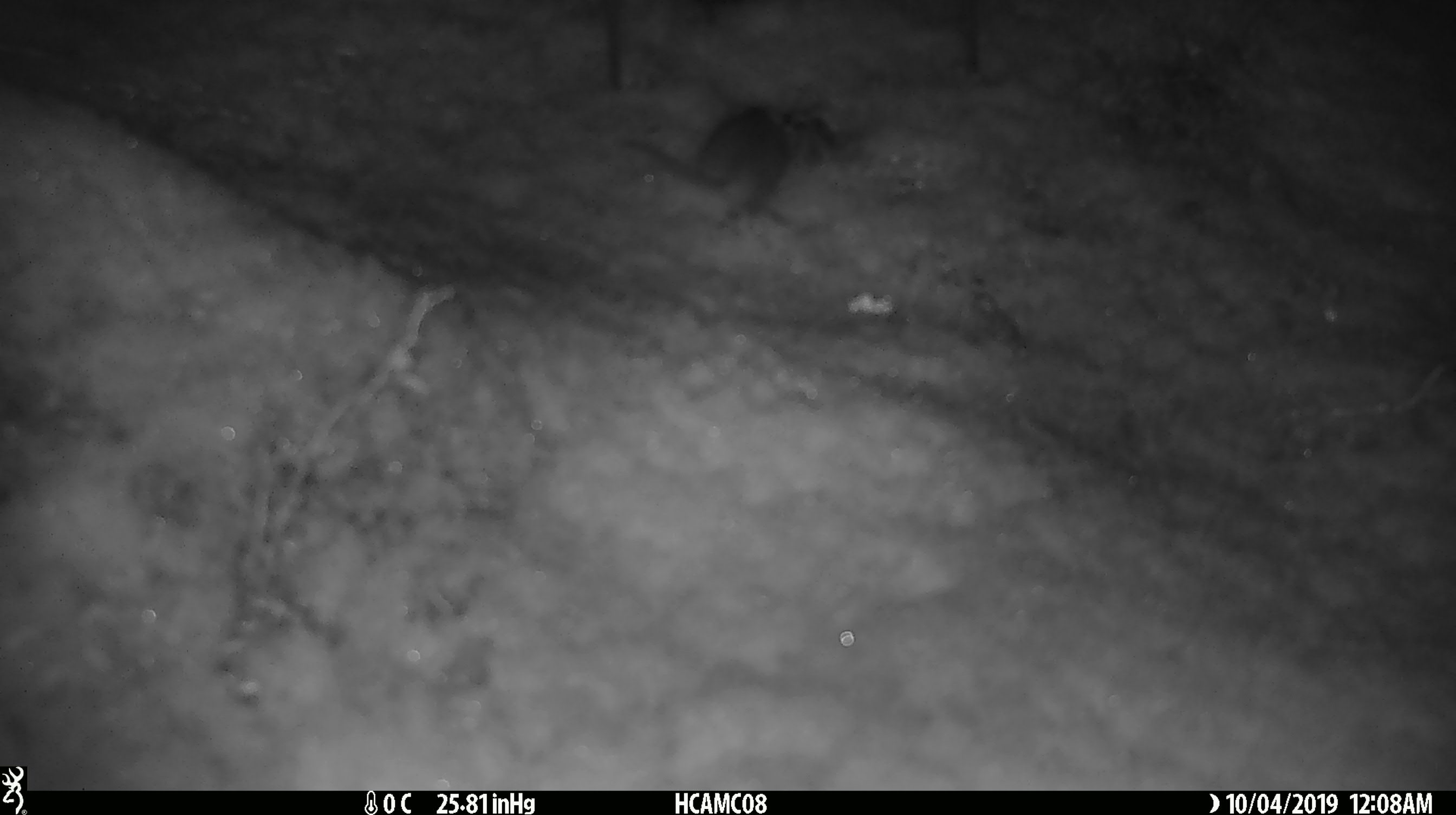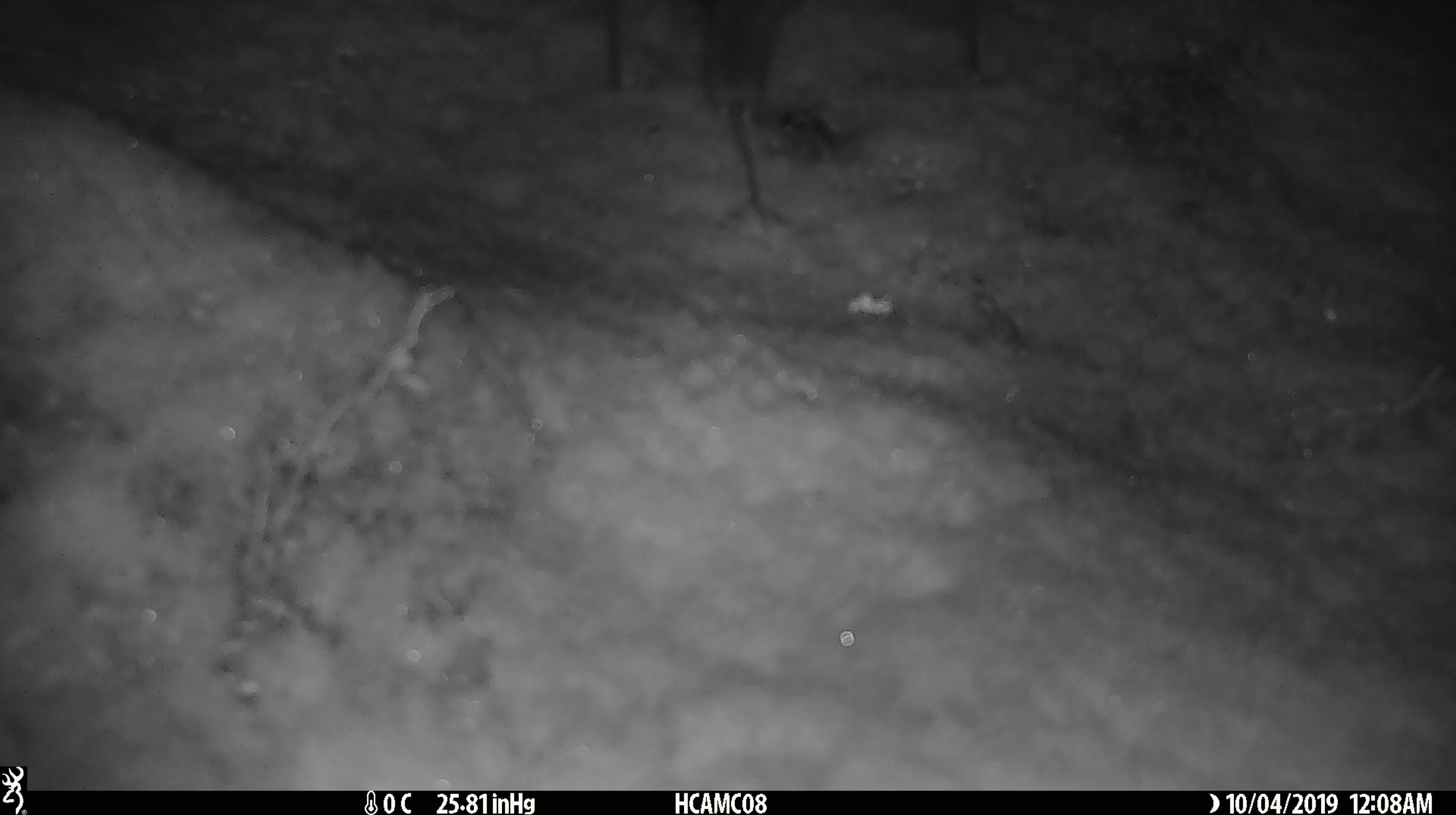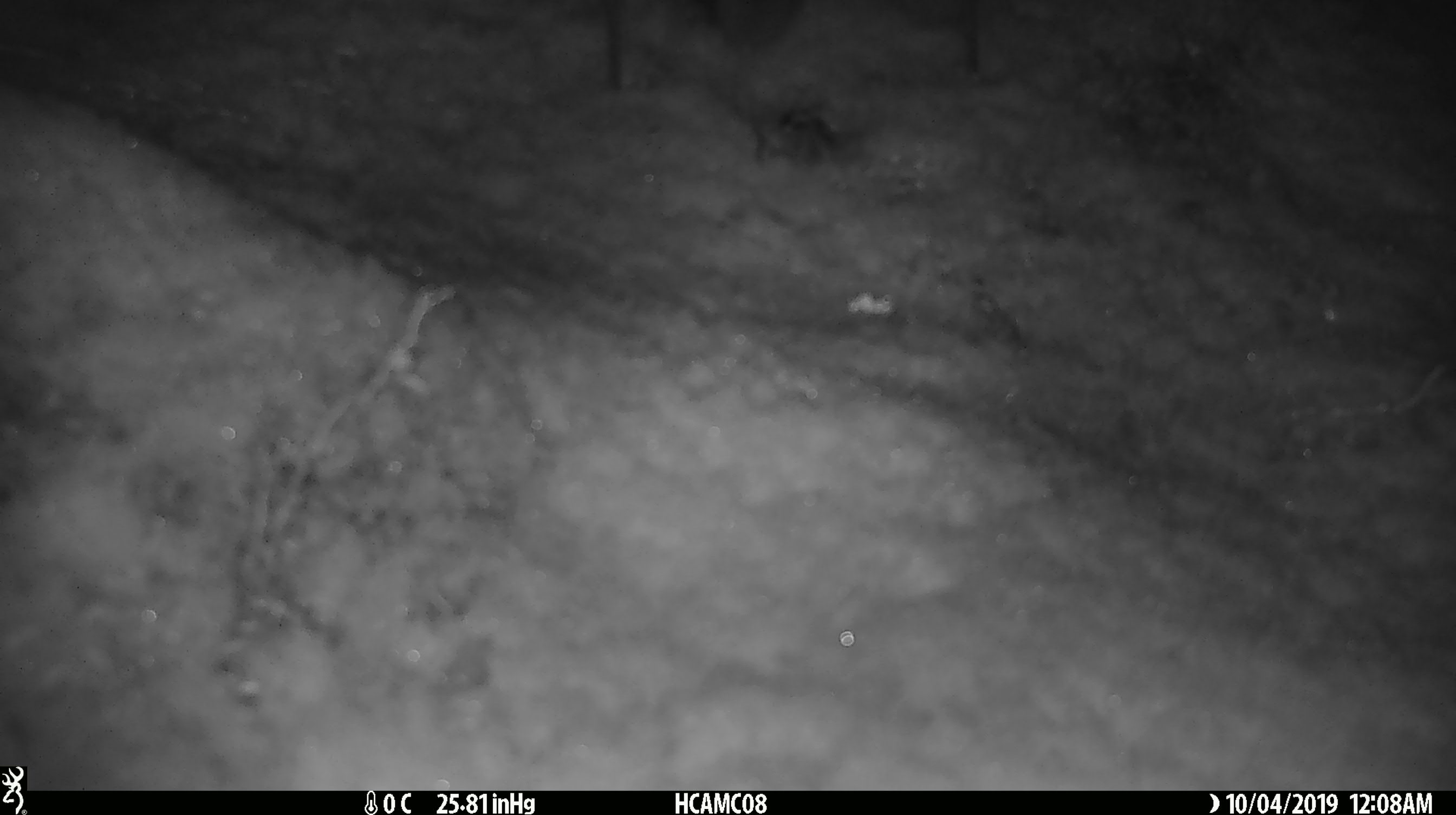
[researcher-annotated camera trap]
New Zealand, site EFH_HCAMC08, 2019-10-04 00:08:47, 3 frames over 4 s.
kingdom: Animalia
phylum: Chordata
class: Mammalia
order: Rodentia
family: Muridae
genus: Mus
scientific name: Mus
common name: mouse